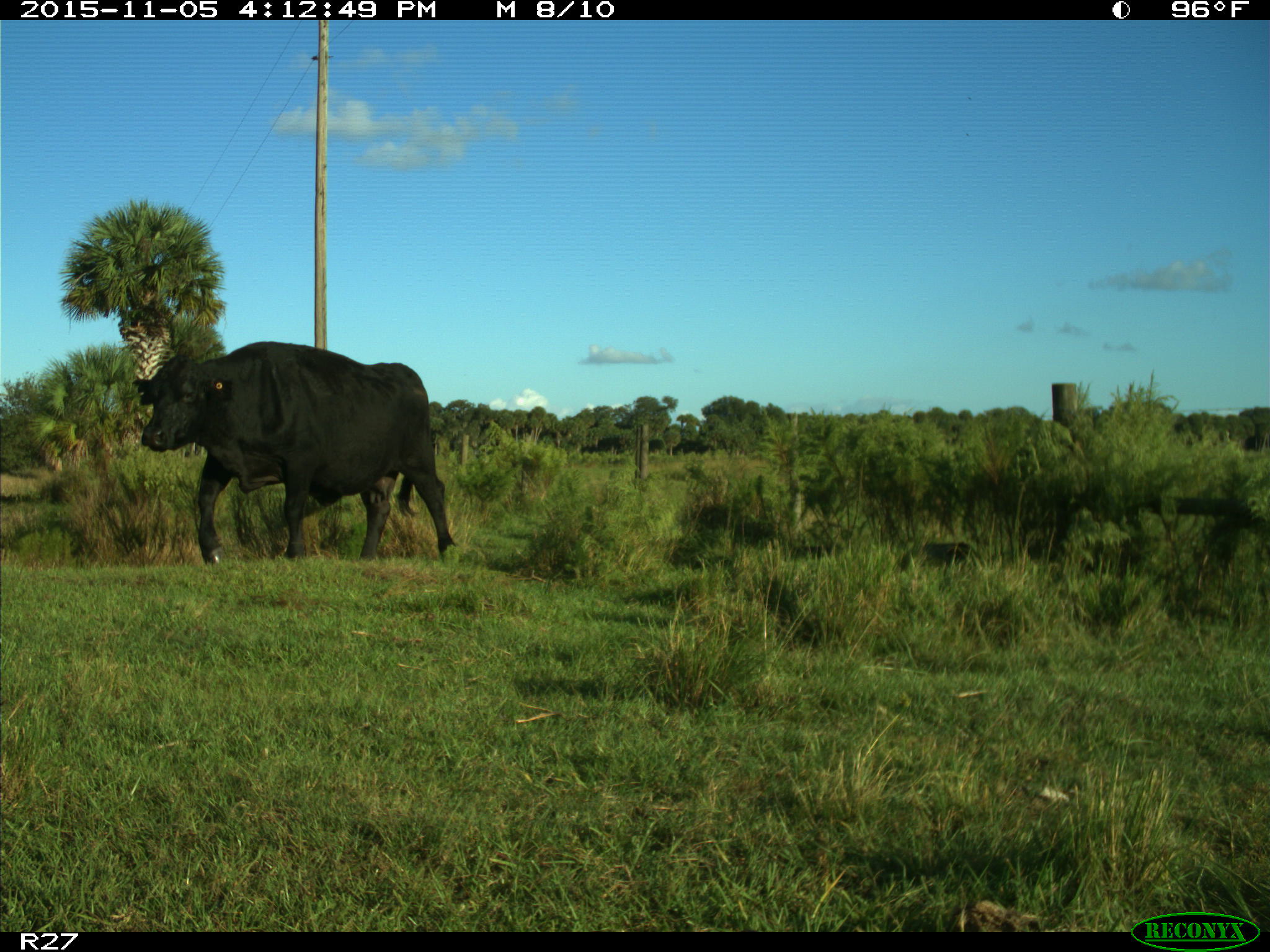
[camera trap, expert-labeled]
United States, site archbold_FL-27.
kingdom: Animalia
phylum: Chordata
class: Mammalia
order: Artiodactyla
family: Bovidae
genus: Bos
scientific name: Bos taurus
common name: domestic cow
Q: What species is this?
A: Bos taurus (domestic cow).